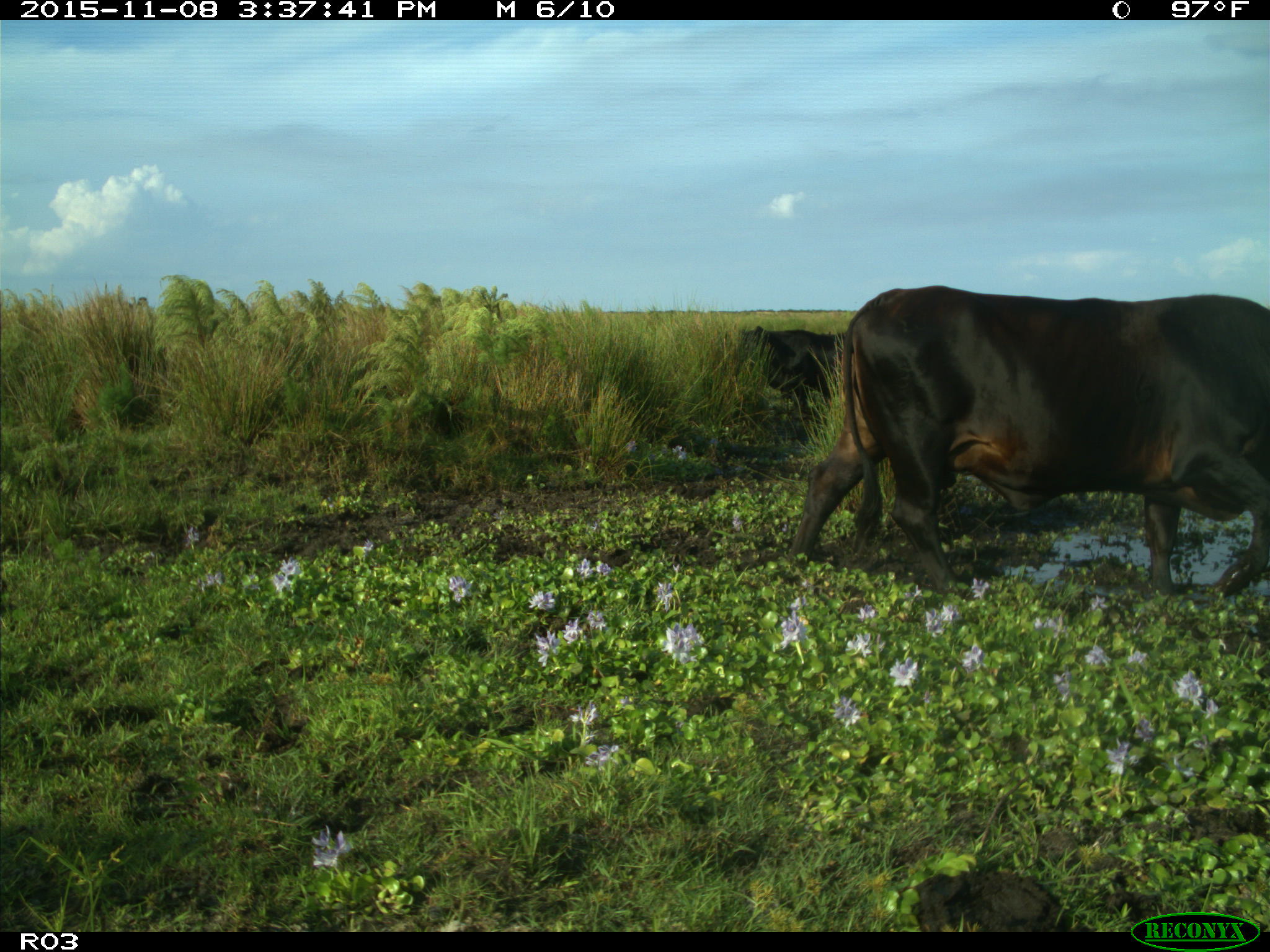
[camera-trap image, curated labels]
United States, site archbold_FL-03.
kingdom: Animalia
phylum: Chordata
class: Mammalia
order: Artiodactyla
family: Bovidae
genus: Bos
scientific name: Bos taurus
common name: domestic cow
Bos taurus (domestic cow).